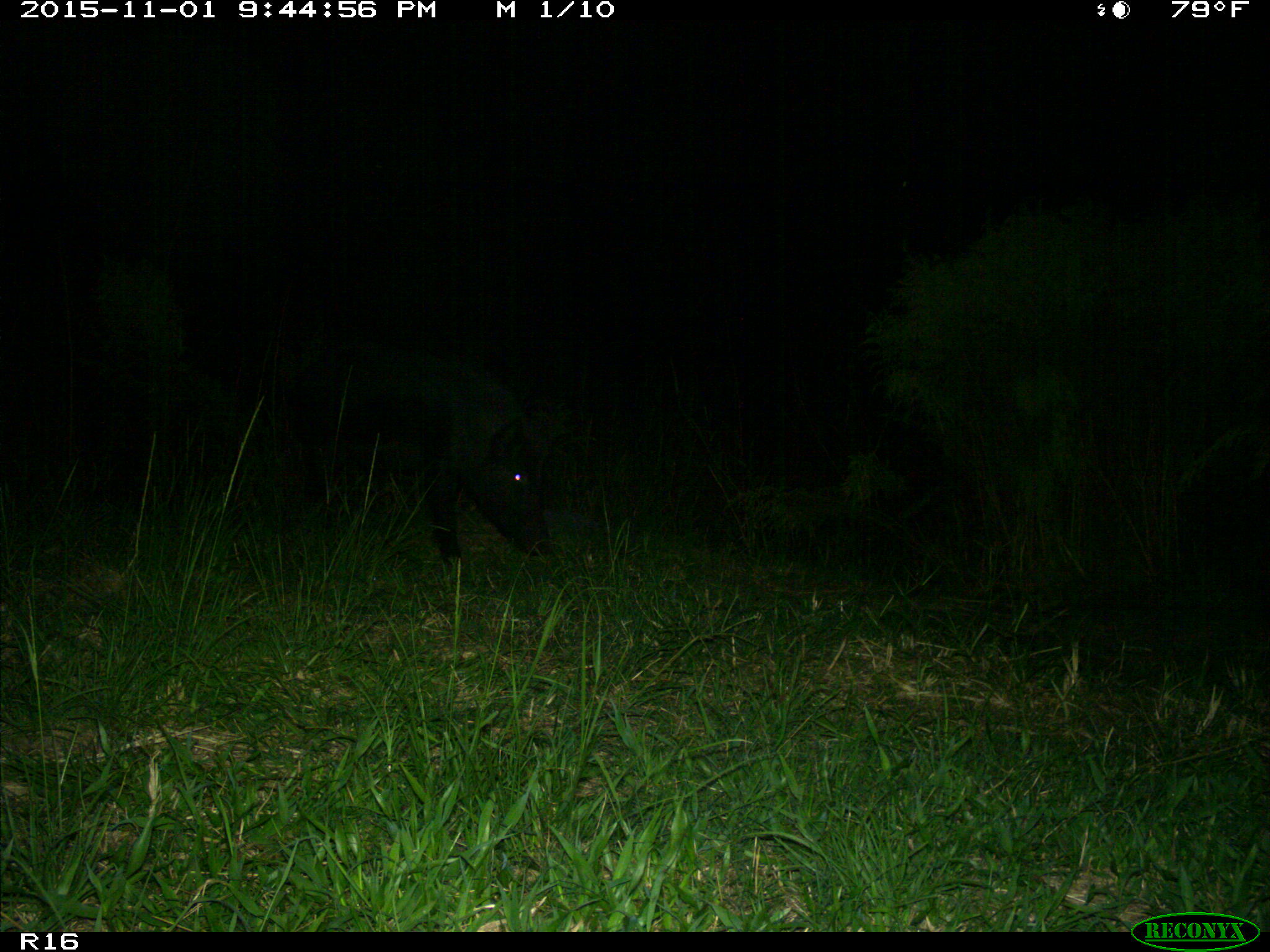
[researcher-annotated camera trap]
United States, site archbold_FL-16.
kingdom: Animalia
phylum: Chordata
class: Mammalia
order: Artiodactyla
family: Suidae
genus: Sus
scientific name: Sus scrofa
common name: wild boar